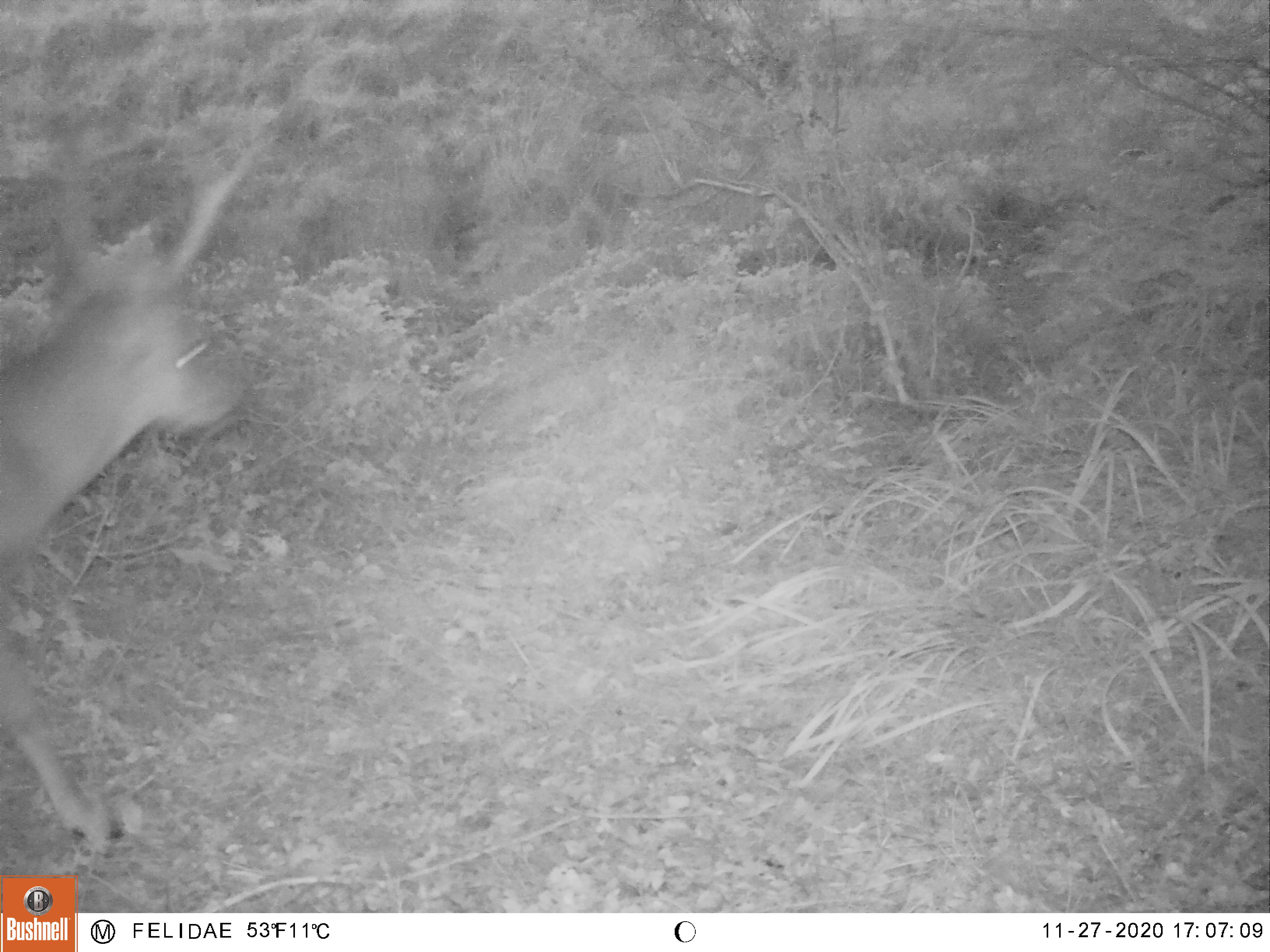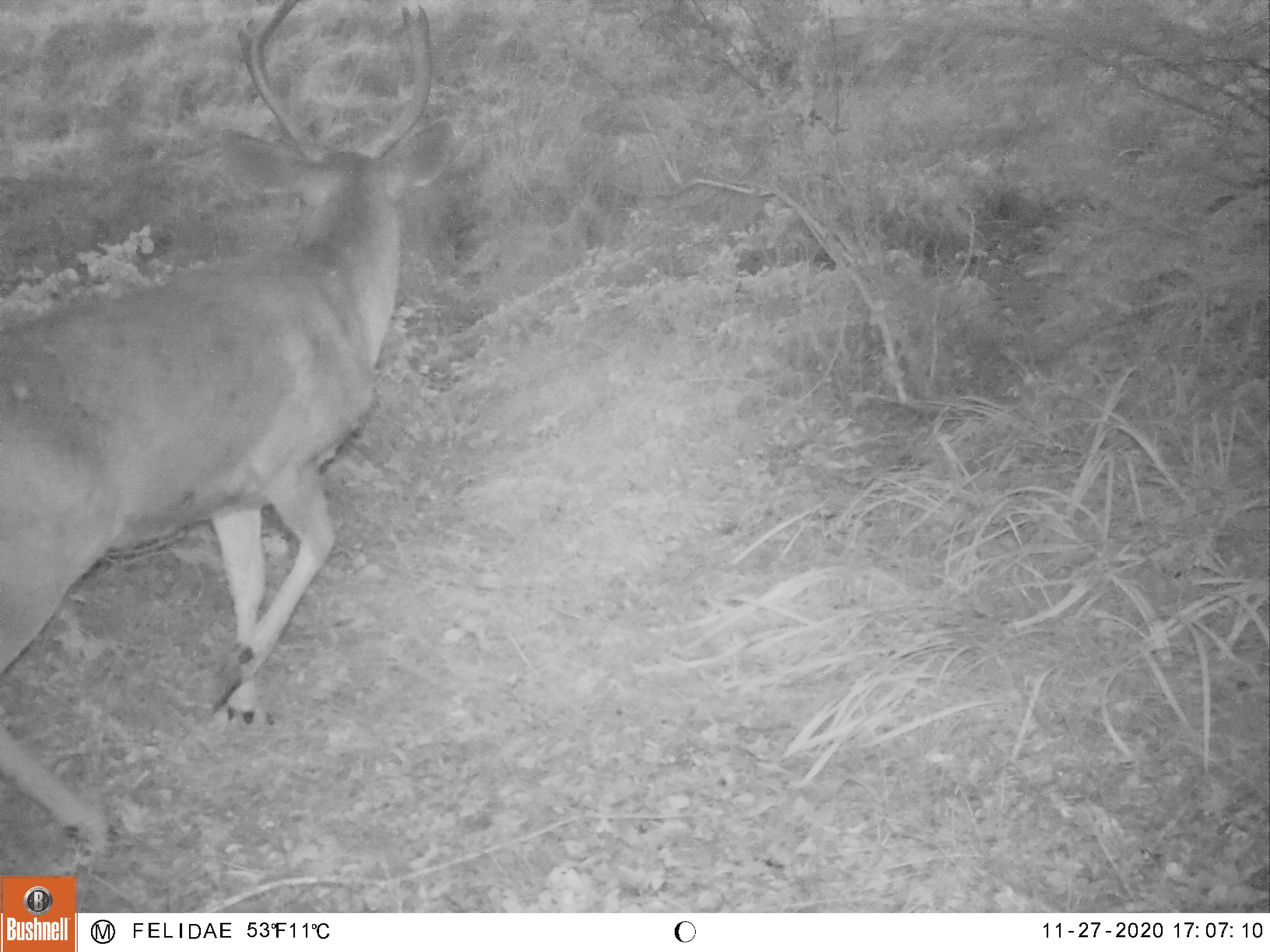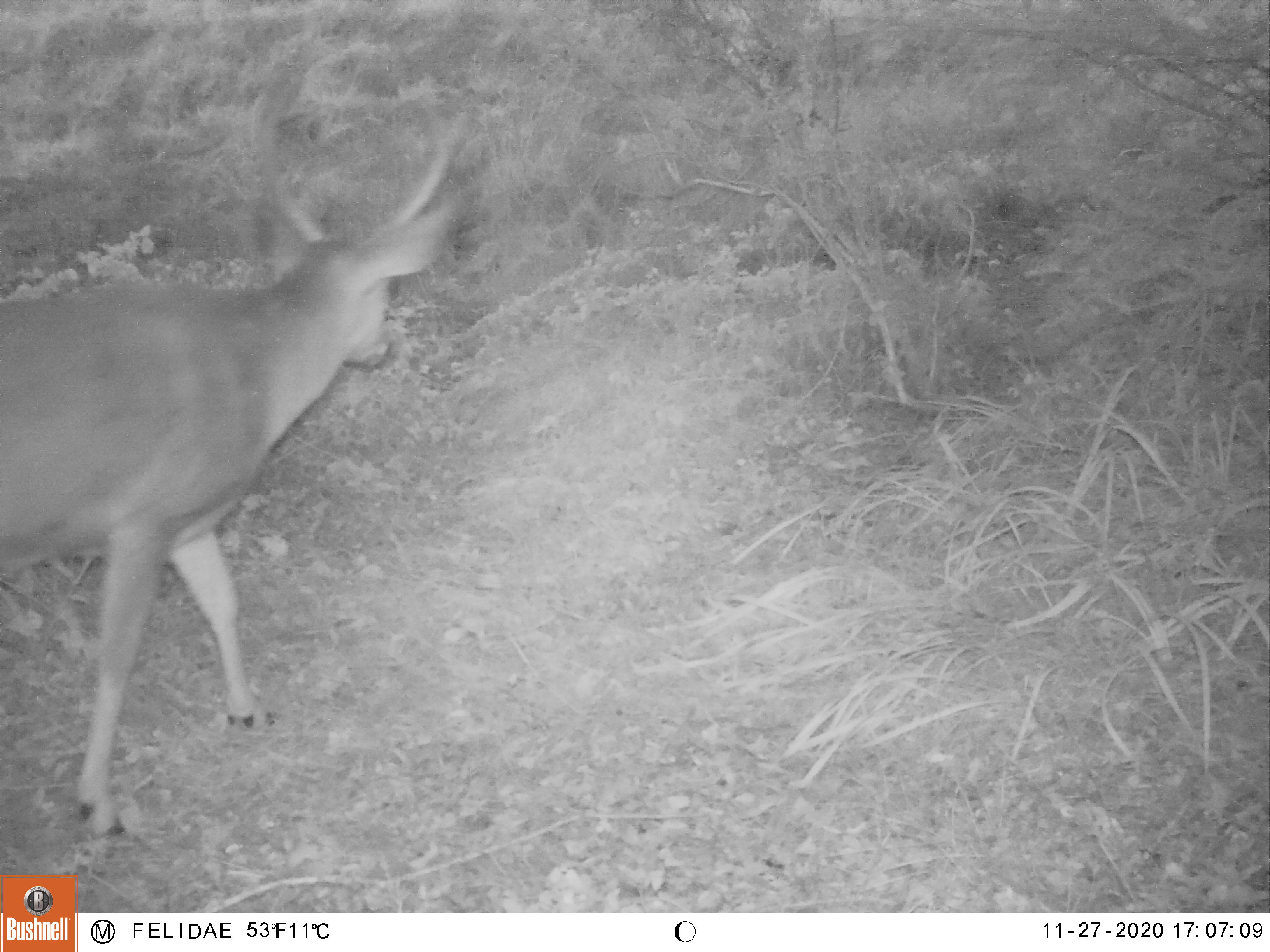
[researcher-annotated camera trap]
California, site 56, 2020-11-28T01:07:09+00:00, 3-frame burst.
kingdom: Animalia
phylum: Chordata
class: Mammalia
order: Artiodactyla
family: Cervidae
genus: Odocoileus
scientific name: Odocoileus hemionus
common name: mule deer